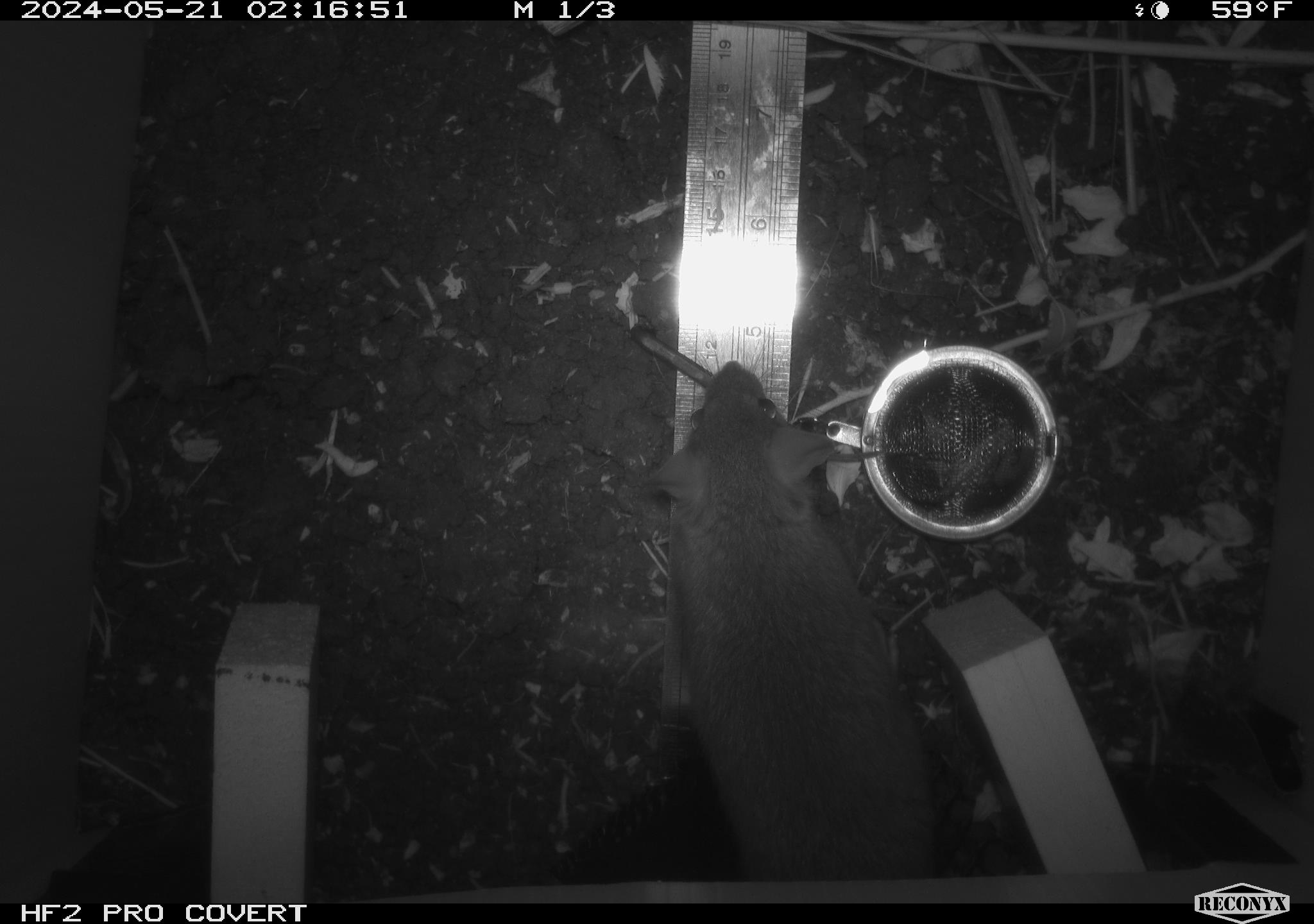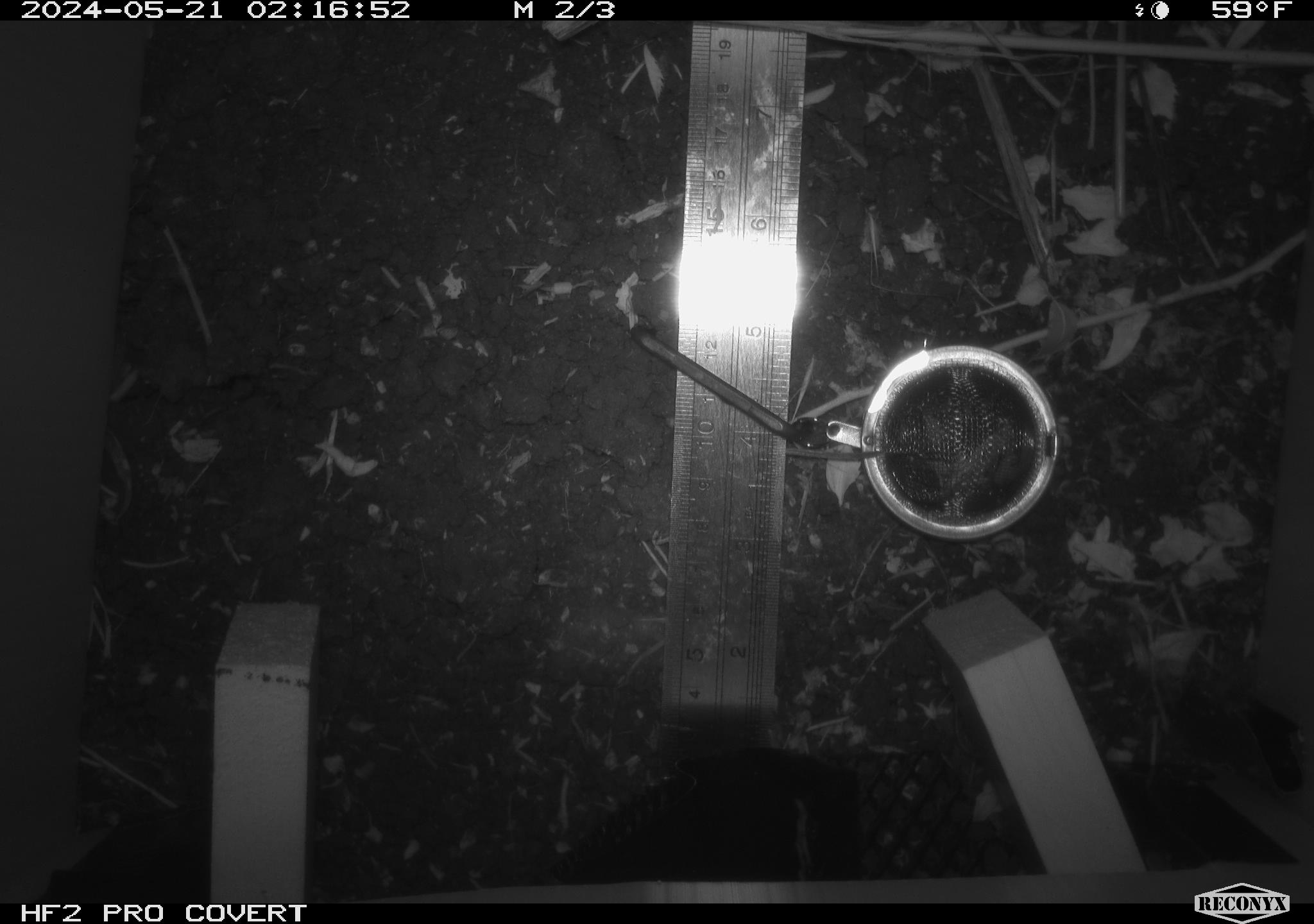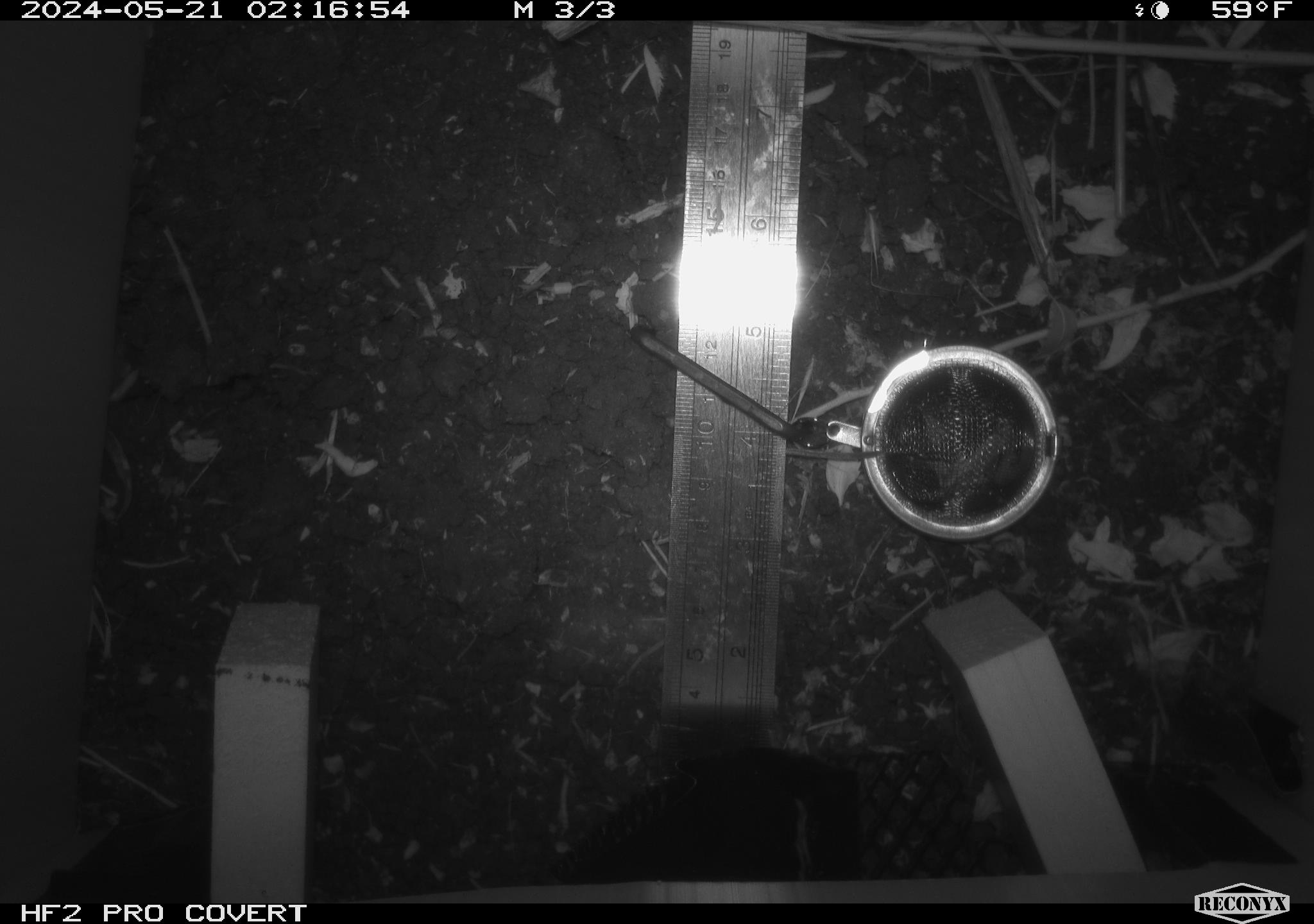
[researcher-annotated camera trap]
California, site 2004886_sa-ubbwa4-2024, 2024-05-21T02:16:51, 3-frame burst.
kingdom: Animalia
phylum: Chordata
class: Mammalia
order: Rodentia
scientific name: Rodentia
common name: woodrat or rat or mouse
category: woodrat or rat or mouse species